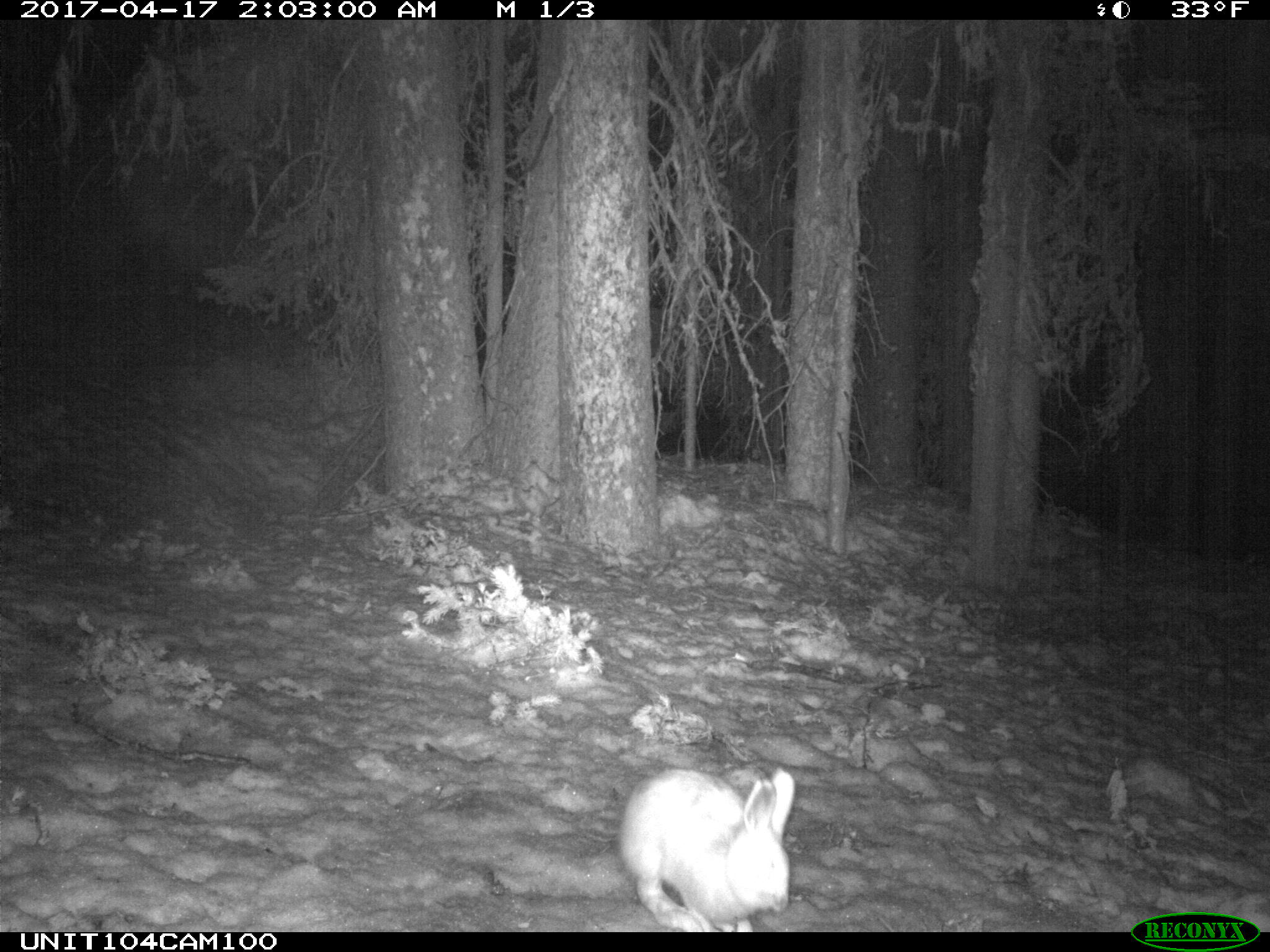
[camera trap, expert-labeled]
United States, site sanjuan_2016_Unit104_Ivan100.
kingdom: Animalia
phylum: Chordata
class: Mammalia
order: Lagomorpha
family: Leporidae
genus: Lepus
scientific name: Lepus americanus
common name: snowshoe hare